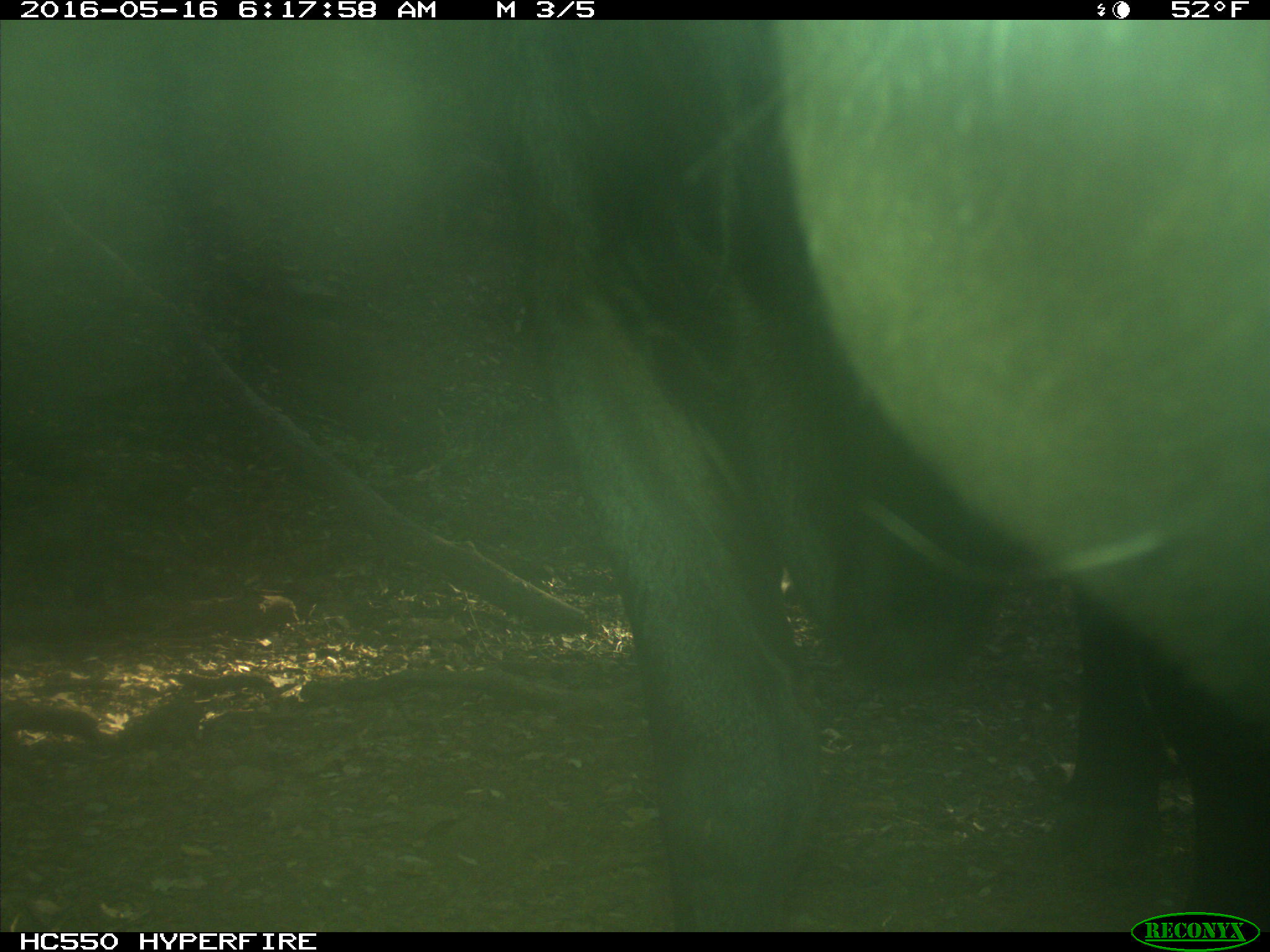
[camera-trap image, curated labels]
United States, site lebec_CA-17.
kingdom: Animalia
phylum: Chordata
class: Mammalia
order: Artiodactyla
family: Bovidae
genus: Bos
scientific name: Bos taurus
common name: domestic cow